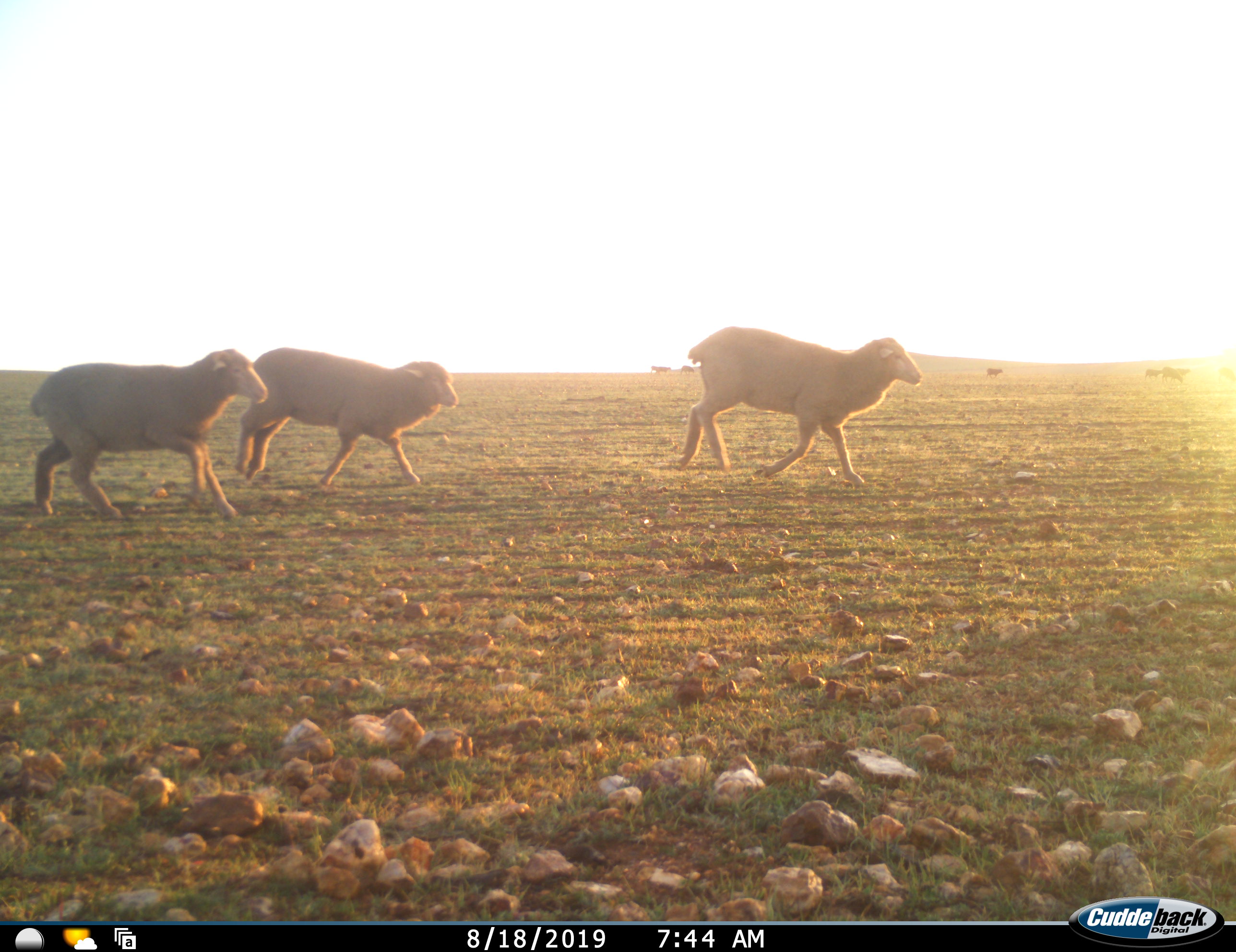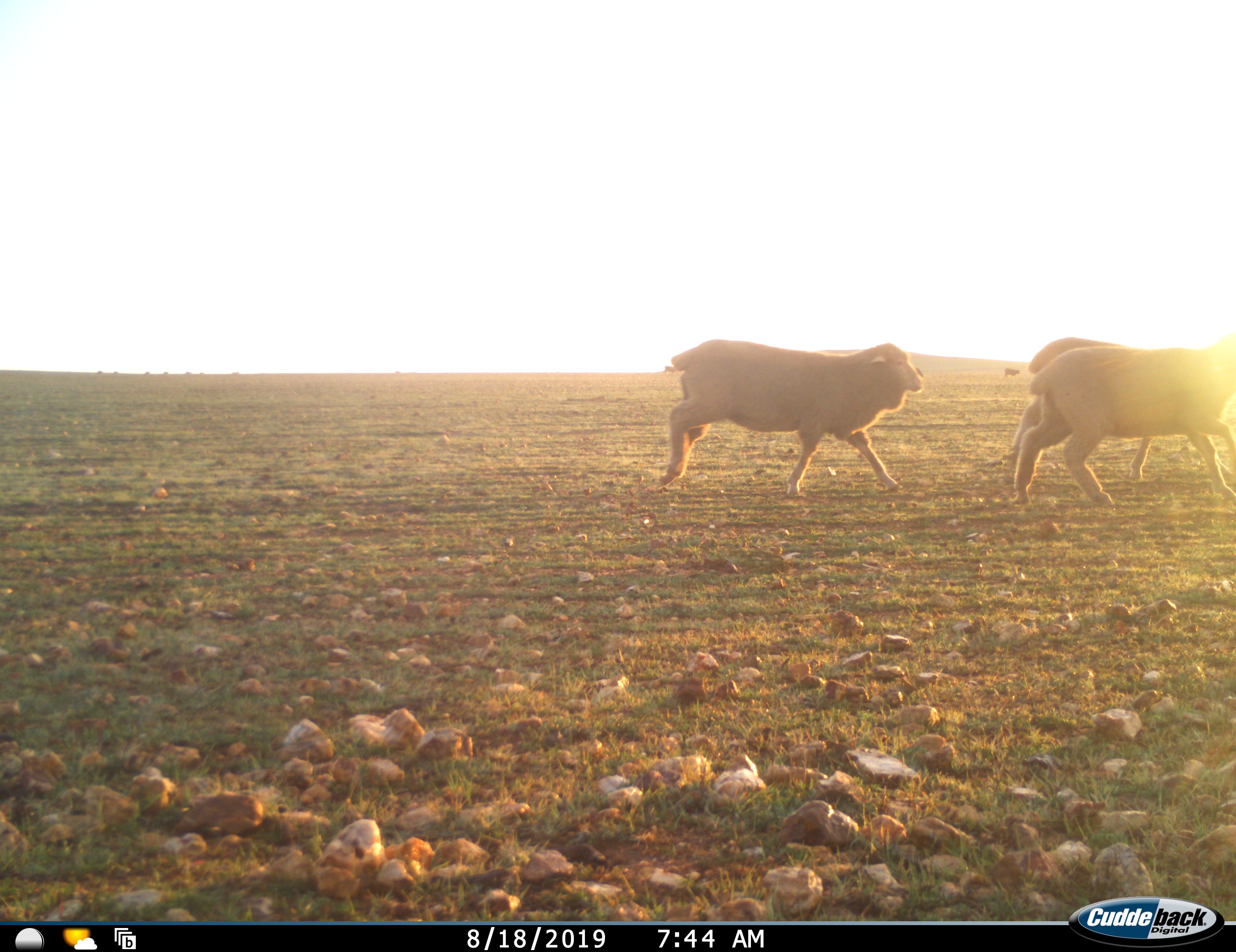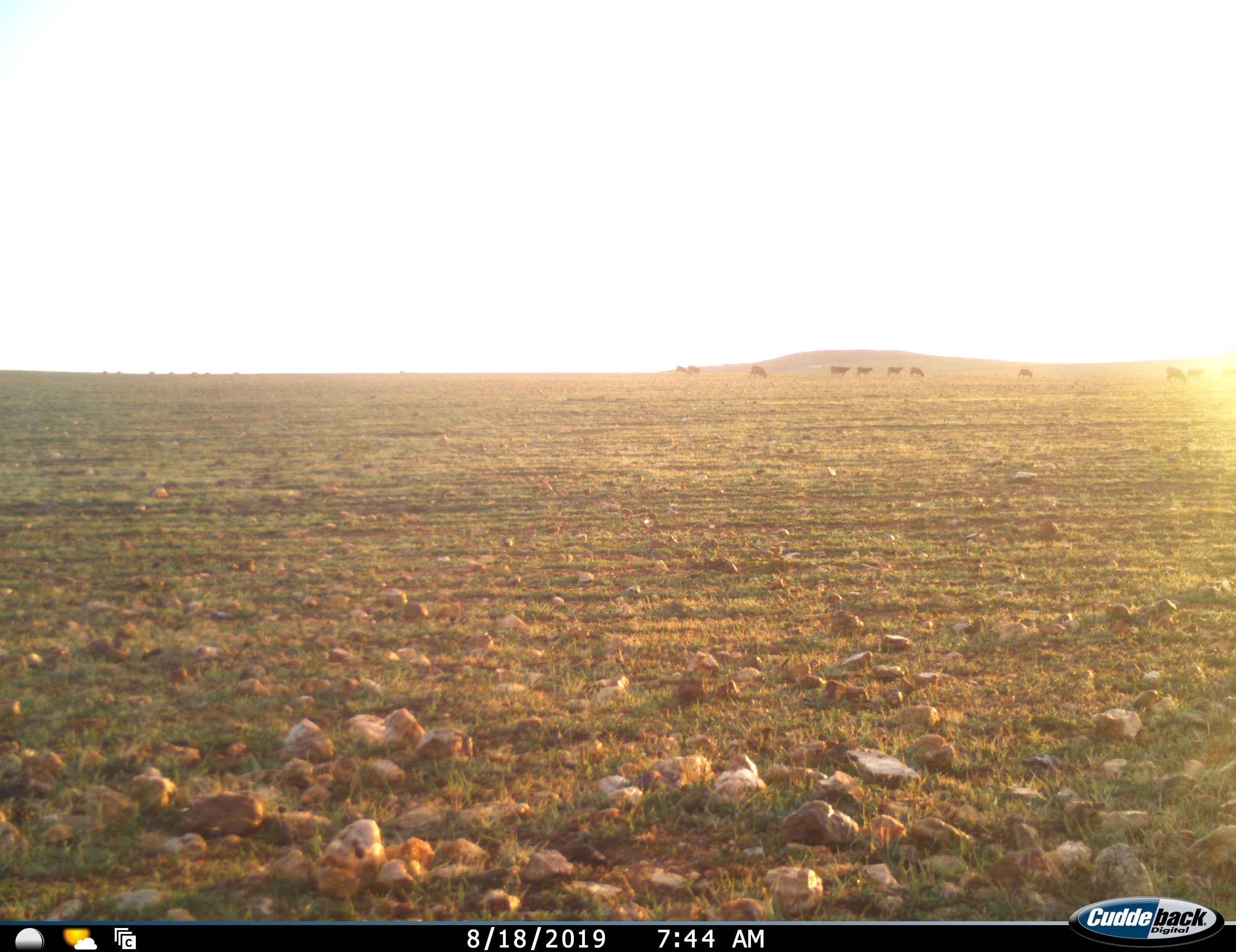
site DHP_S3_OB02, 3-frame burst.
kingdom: Animalia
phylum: Chordata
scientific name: Vertebrata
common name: domestic animal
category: domesticanimal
Domesticanimal (domestic animal) (Vertebrata), count 11-50. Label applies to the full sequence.